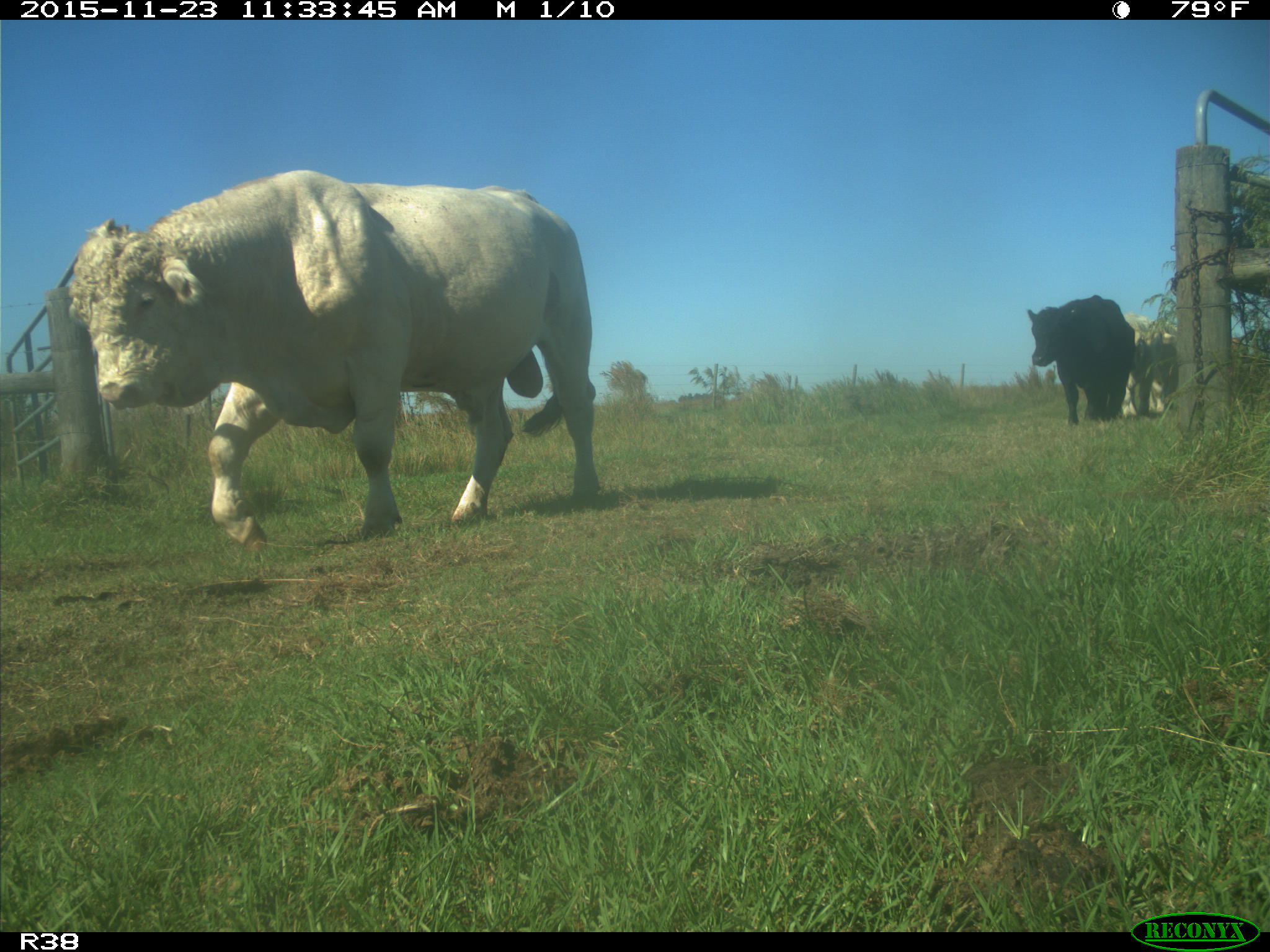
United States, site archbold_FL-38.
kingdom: Animalia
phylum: Chordata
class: Mammalia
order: Artiodactyla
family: Bovidae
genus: Bos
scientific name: Bos taurus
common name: domestic cow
Bos taurus (domestic cow).